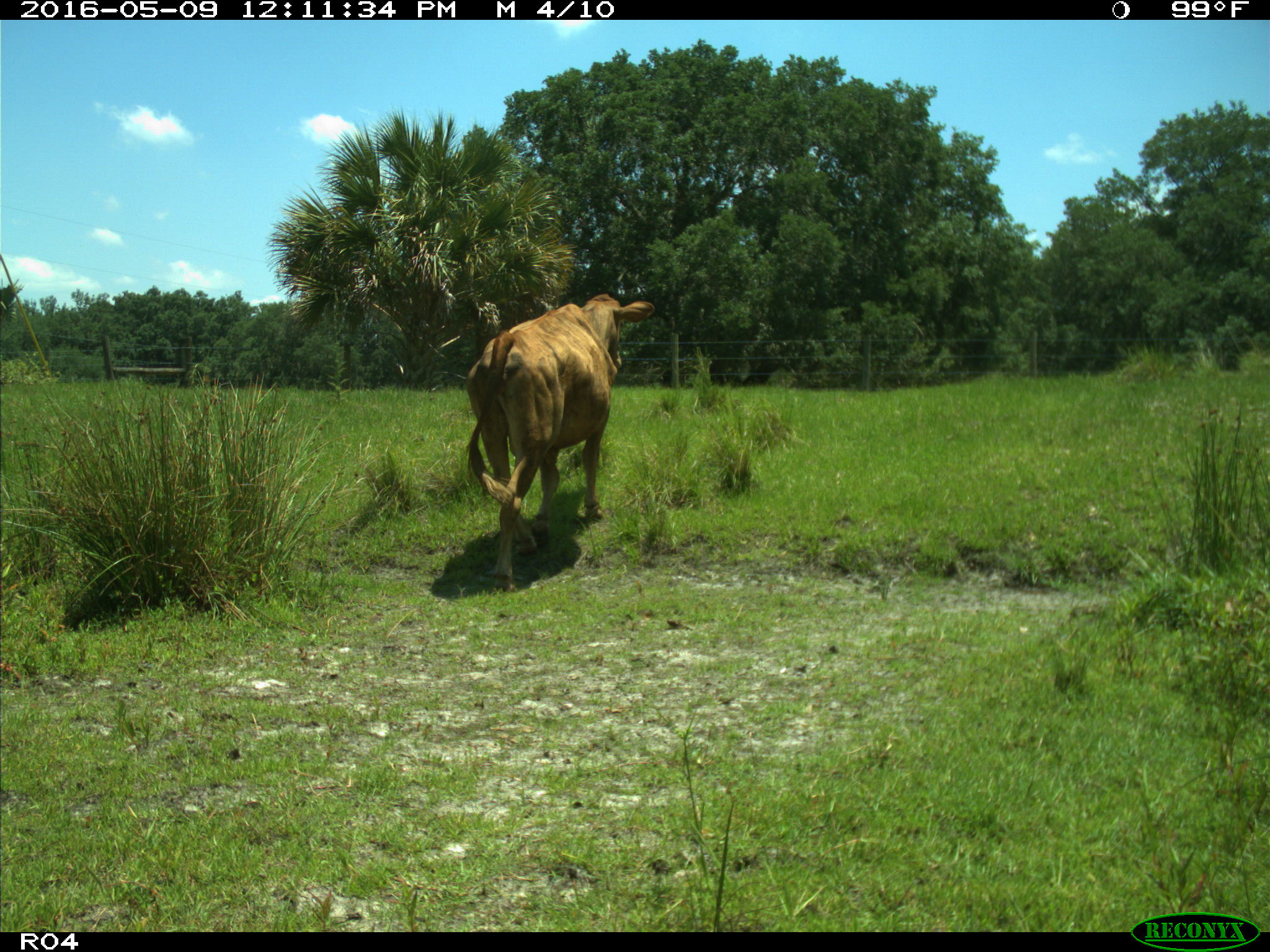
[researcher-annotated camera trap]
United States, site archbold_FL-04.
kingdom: Animalia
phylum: Chordata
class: Mammalia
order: Artiodactyla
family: Bovidae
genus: Bos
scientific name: Bos taurus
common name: domestic cow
Bos taurus (domestic cow).